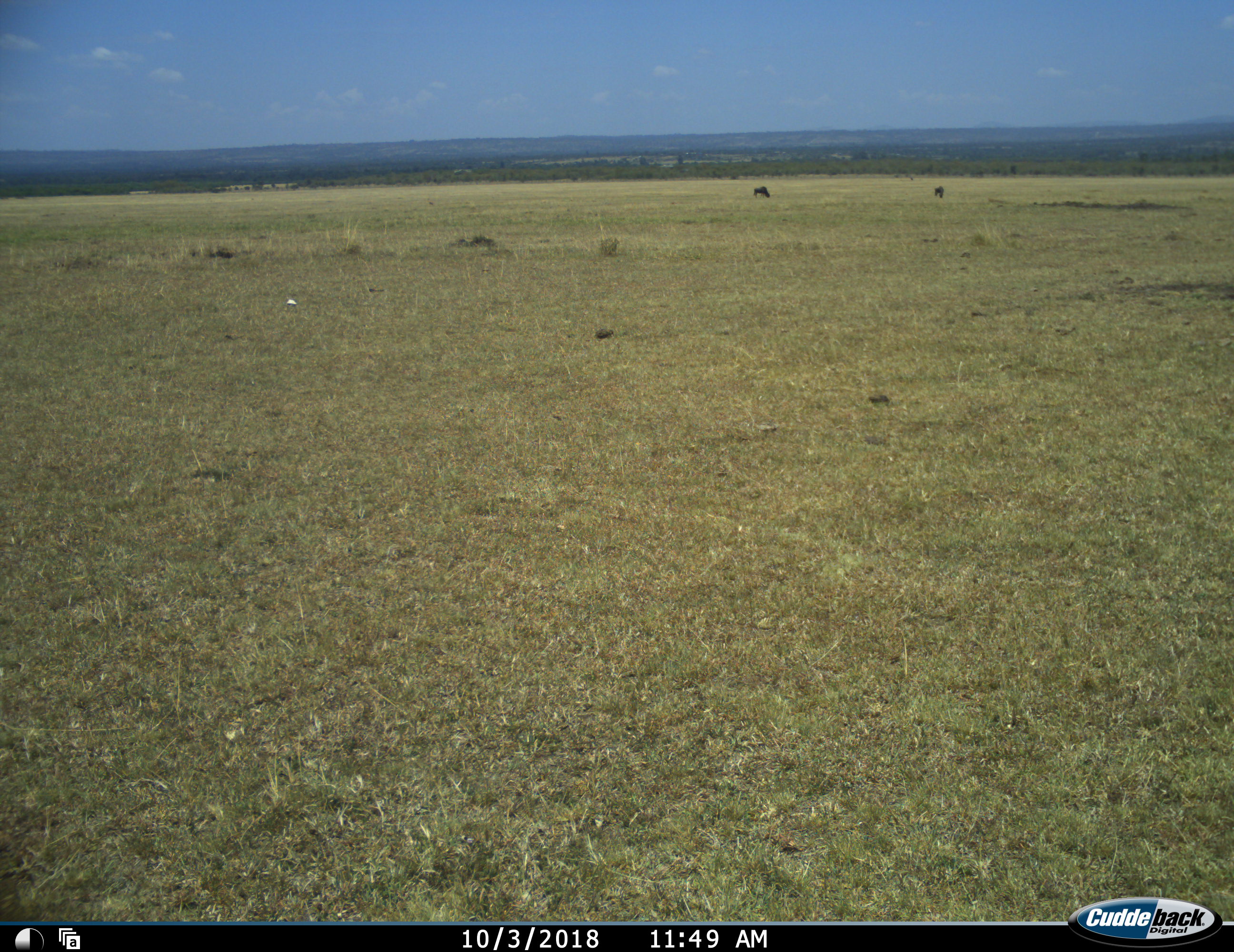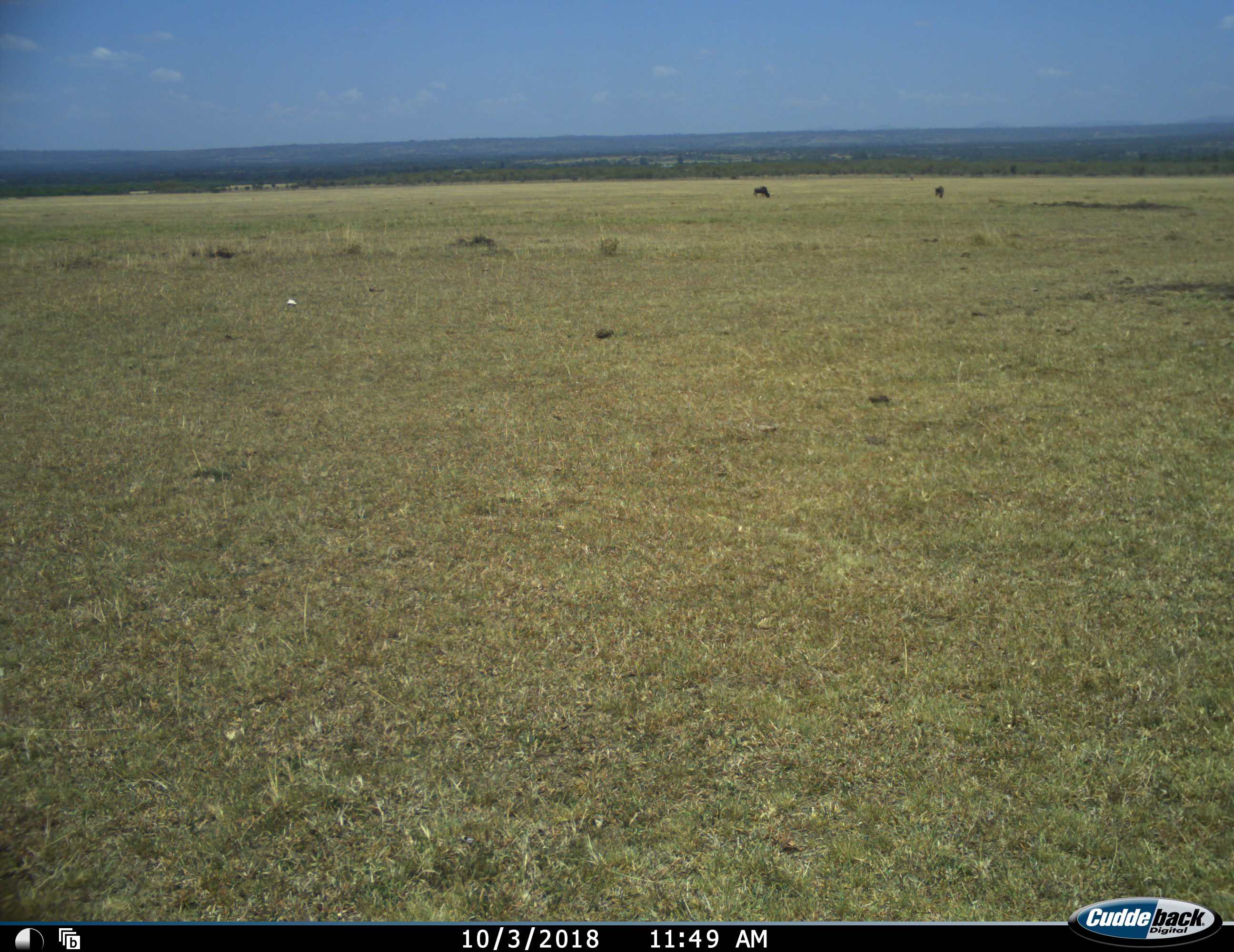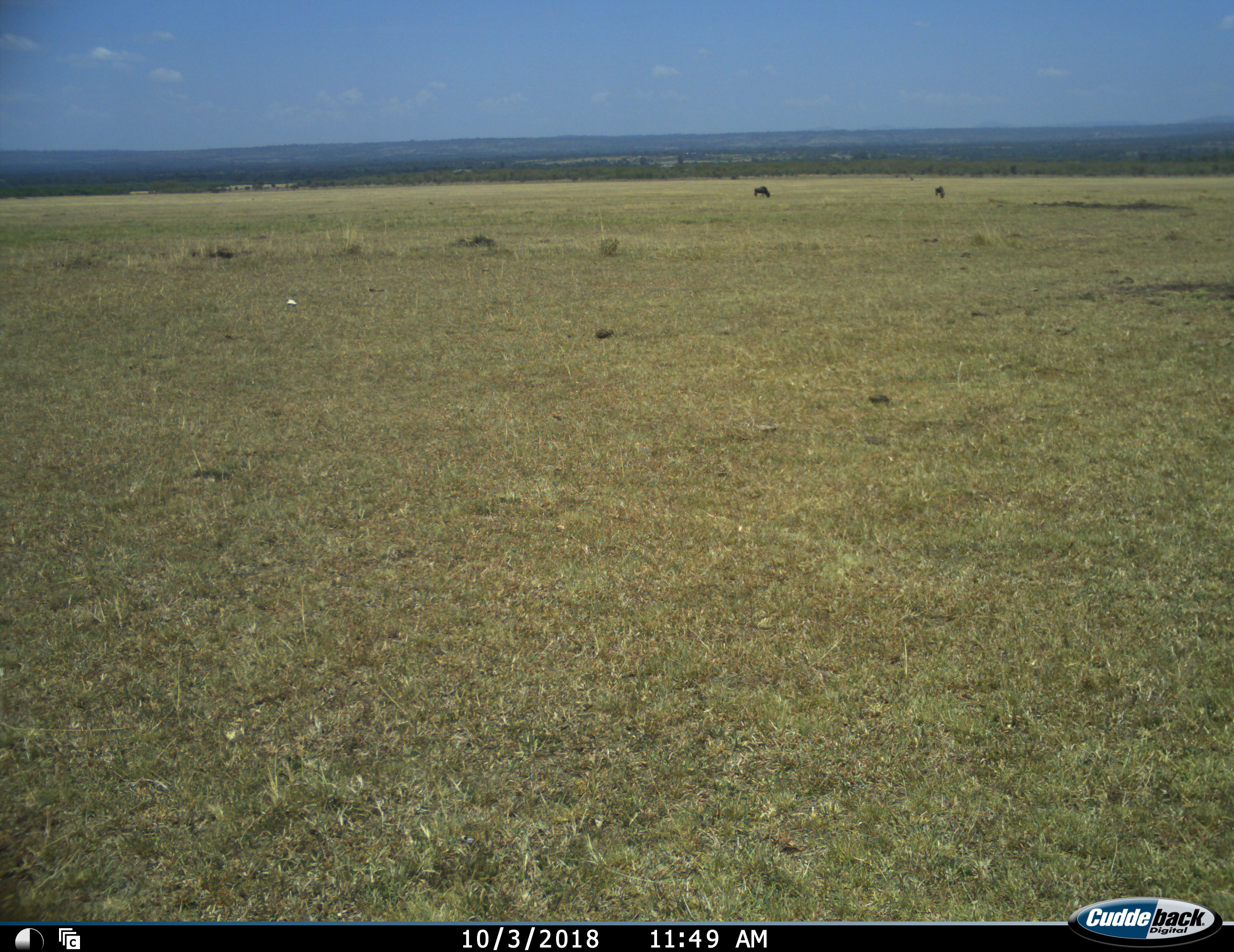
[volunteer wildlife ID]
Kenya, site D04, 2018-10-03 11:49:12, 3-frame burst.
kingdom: Animalia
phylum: Chordata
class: Mammalia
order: Artiodactyla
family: Bovidae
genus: Connochaetes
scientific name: Connochaetes taurinus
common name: common wildebeest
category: wildebeest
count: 2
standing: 29%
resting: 0%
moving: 0%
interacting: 0%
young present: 0%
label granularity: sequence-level